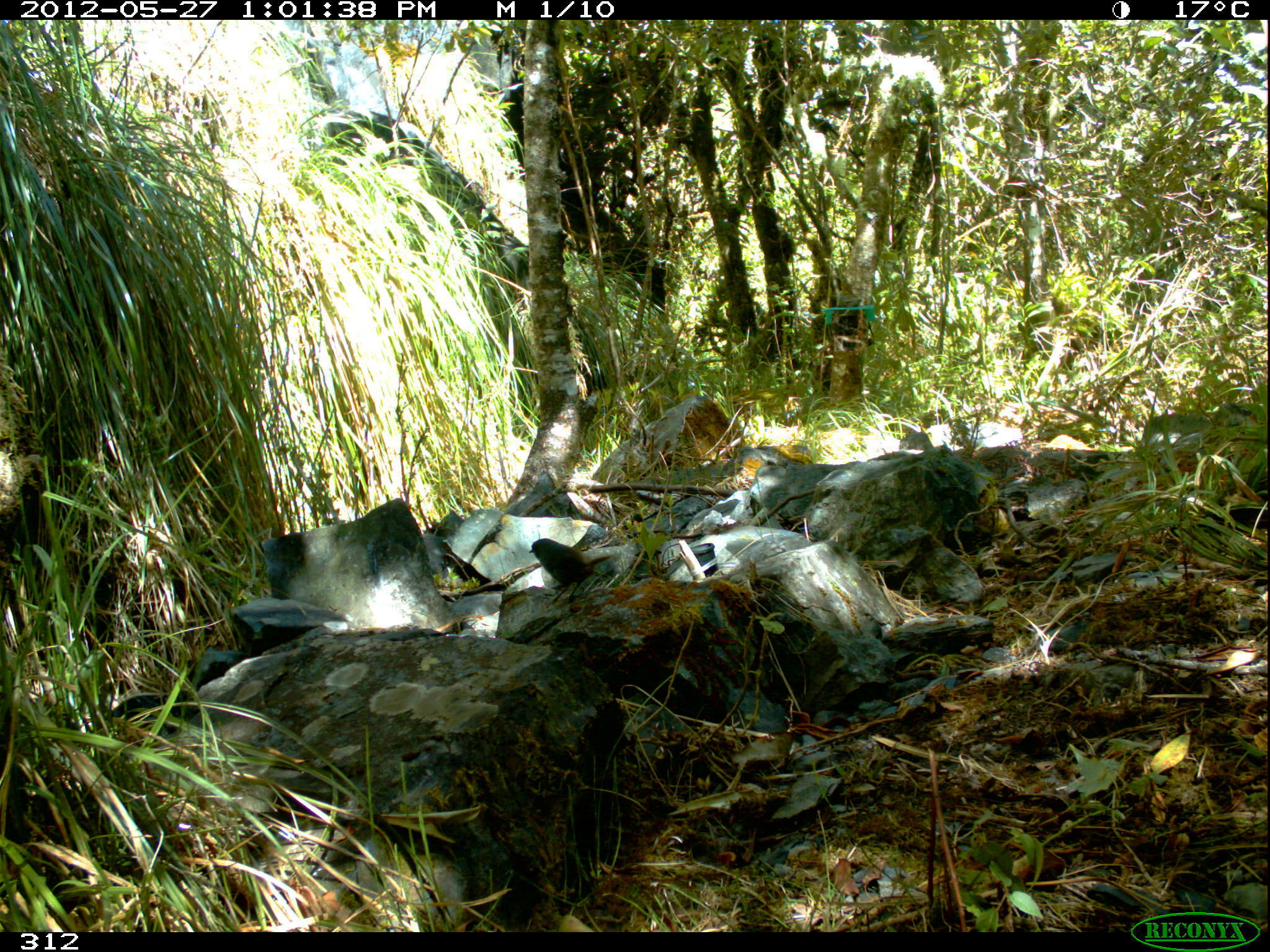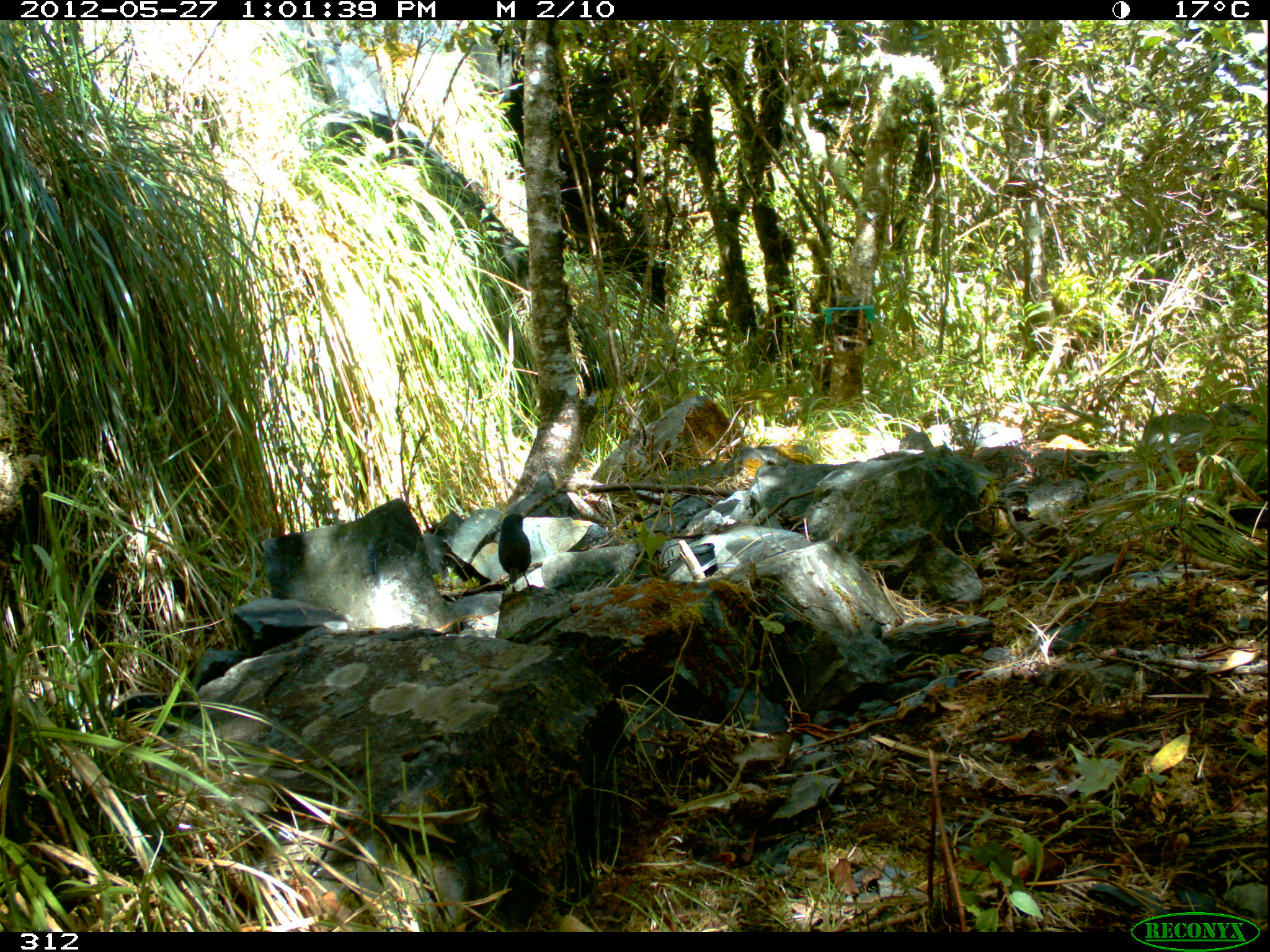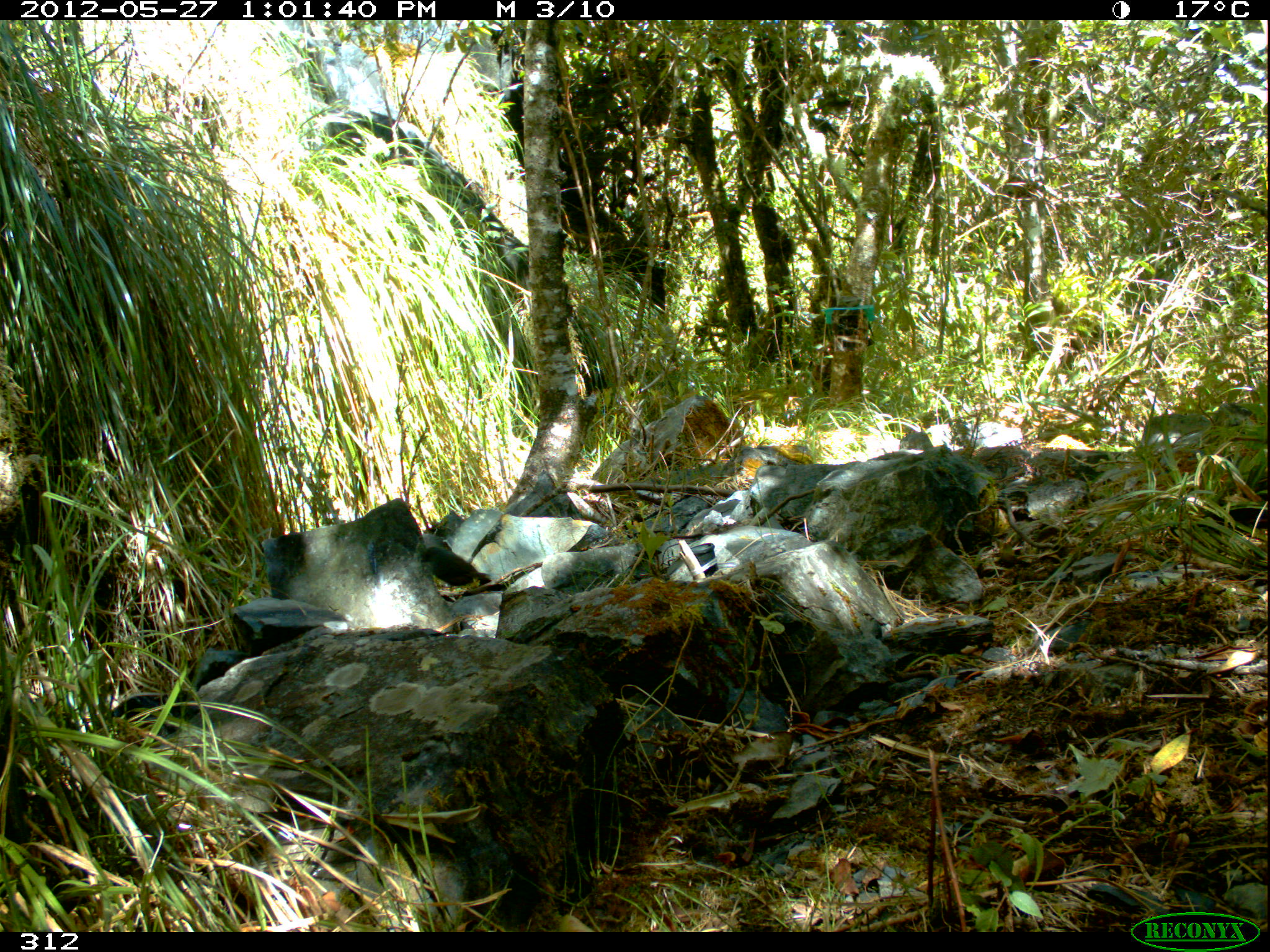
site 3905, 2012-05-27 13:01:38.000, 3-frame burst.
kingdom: Animalia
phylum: Chordata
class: Aves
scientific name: Aves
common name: bird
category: unknown bird